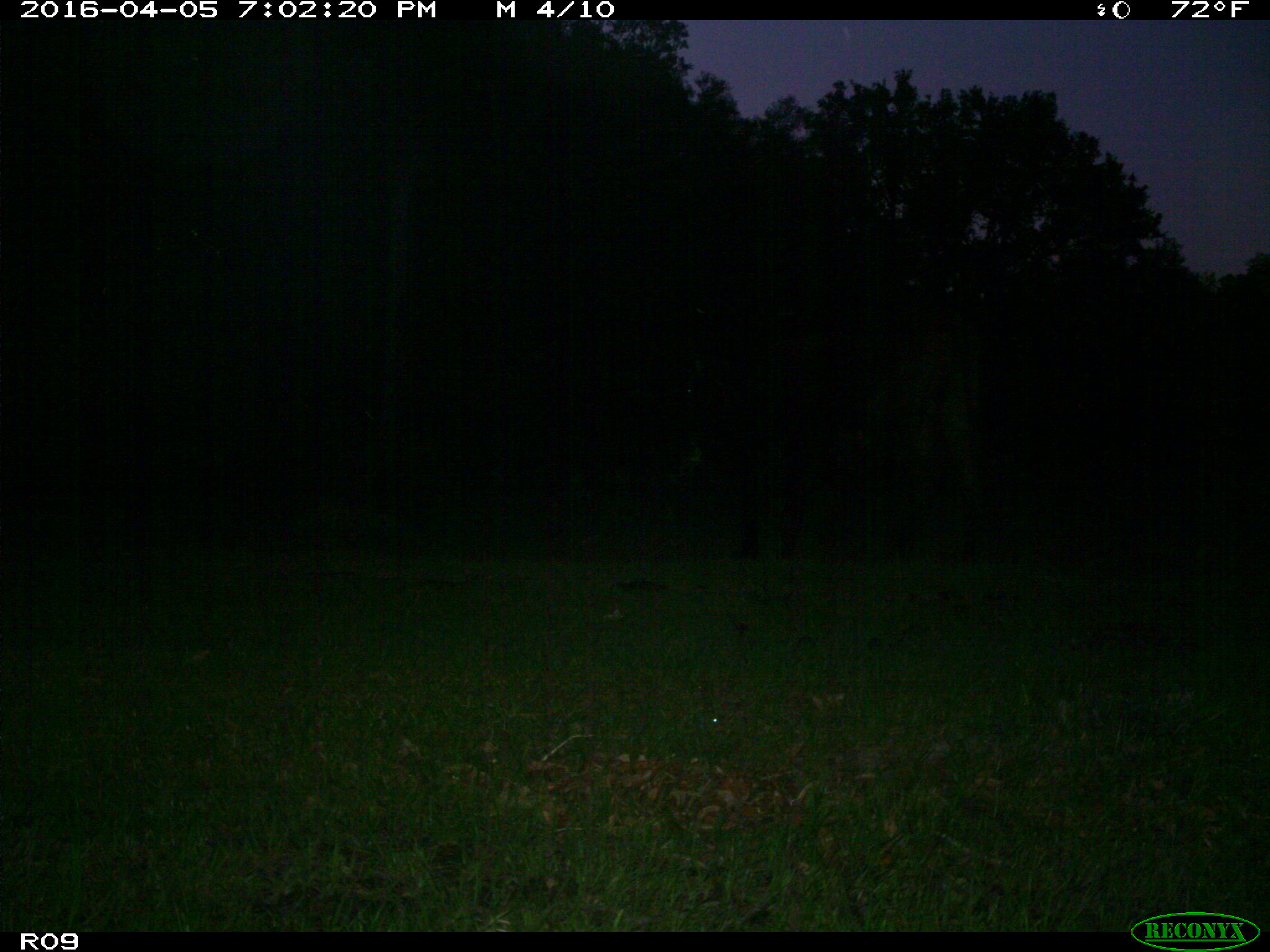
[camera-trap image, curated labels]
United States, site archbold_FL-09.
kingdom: Animalia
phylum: Chordata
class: Mammalia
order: Artiodactyla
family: Bovidae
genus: Bos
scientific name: Bos taurus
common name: domestic cow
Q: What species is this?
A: Bos taurus (domestic cow).